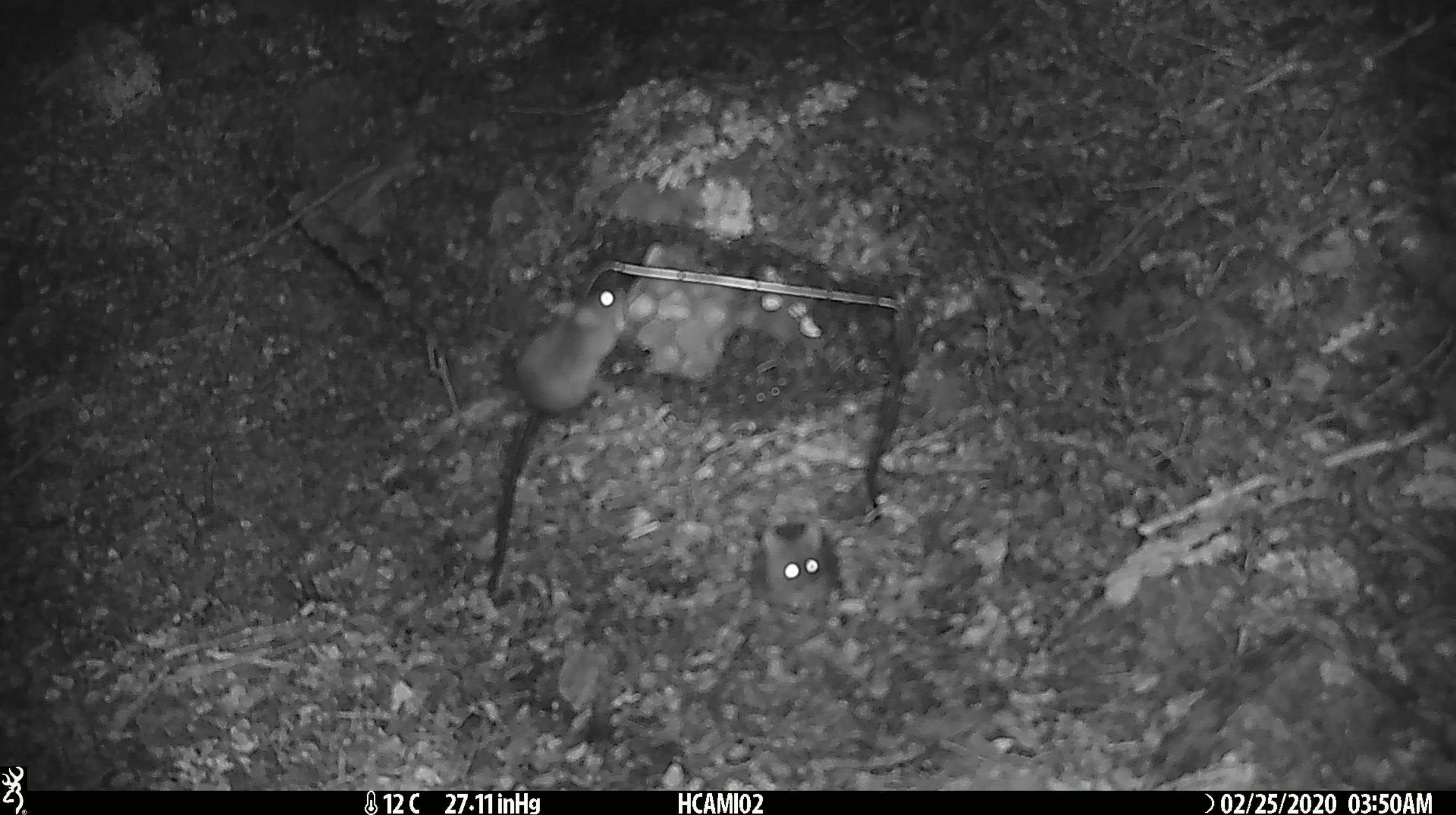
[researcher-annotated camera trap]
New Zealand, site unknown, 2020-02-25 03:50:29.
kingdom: Animalia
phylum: Chordata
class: Mammalia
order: Rodentia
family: Muridae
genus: Mus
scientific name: Mus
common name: mouse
Mouse (Mus).